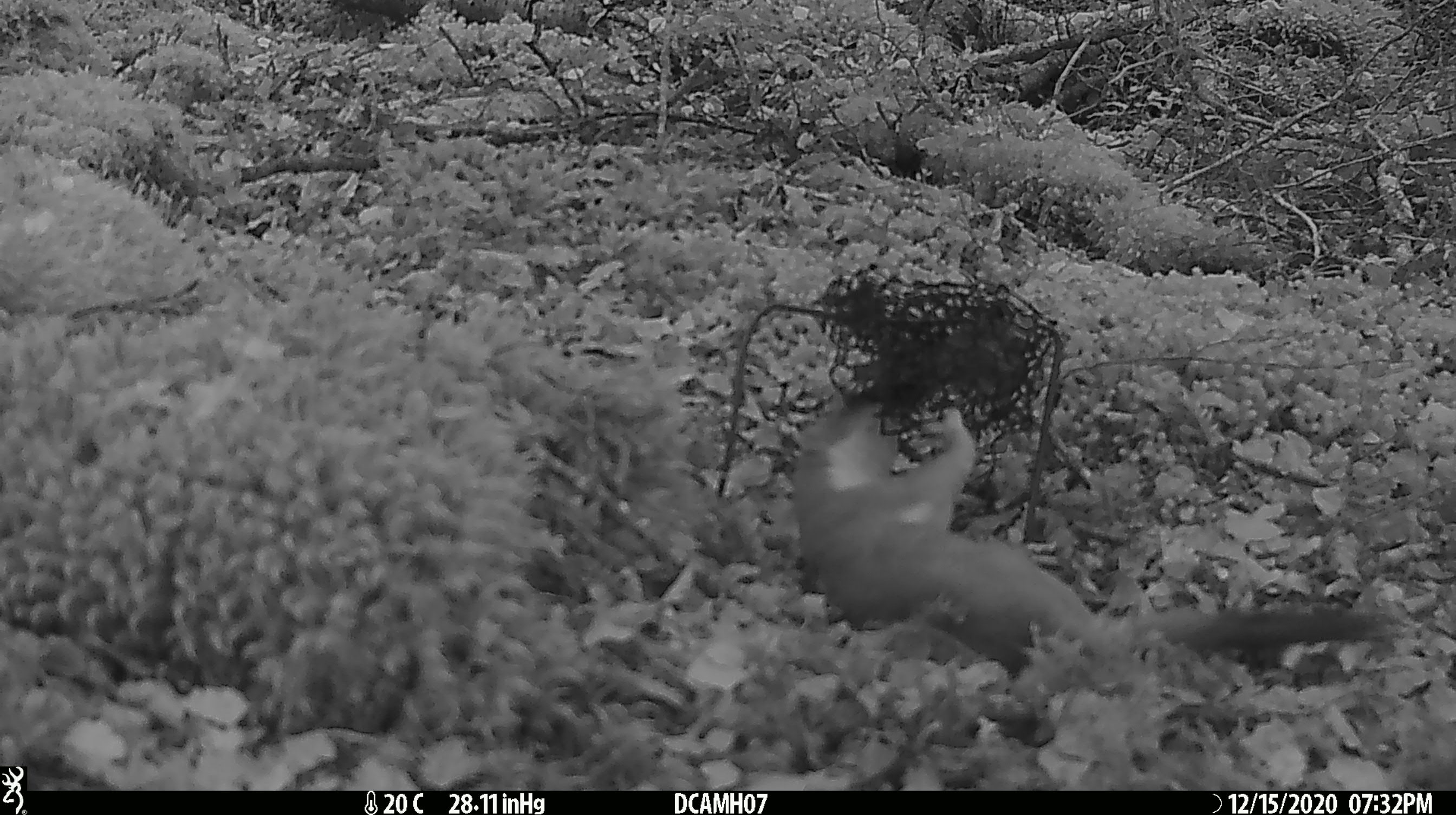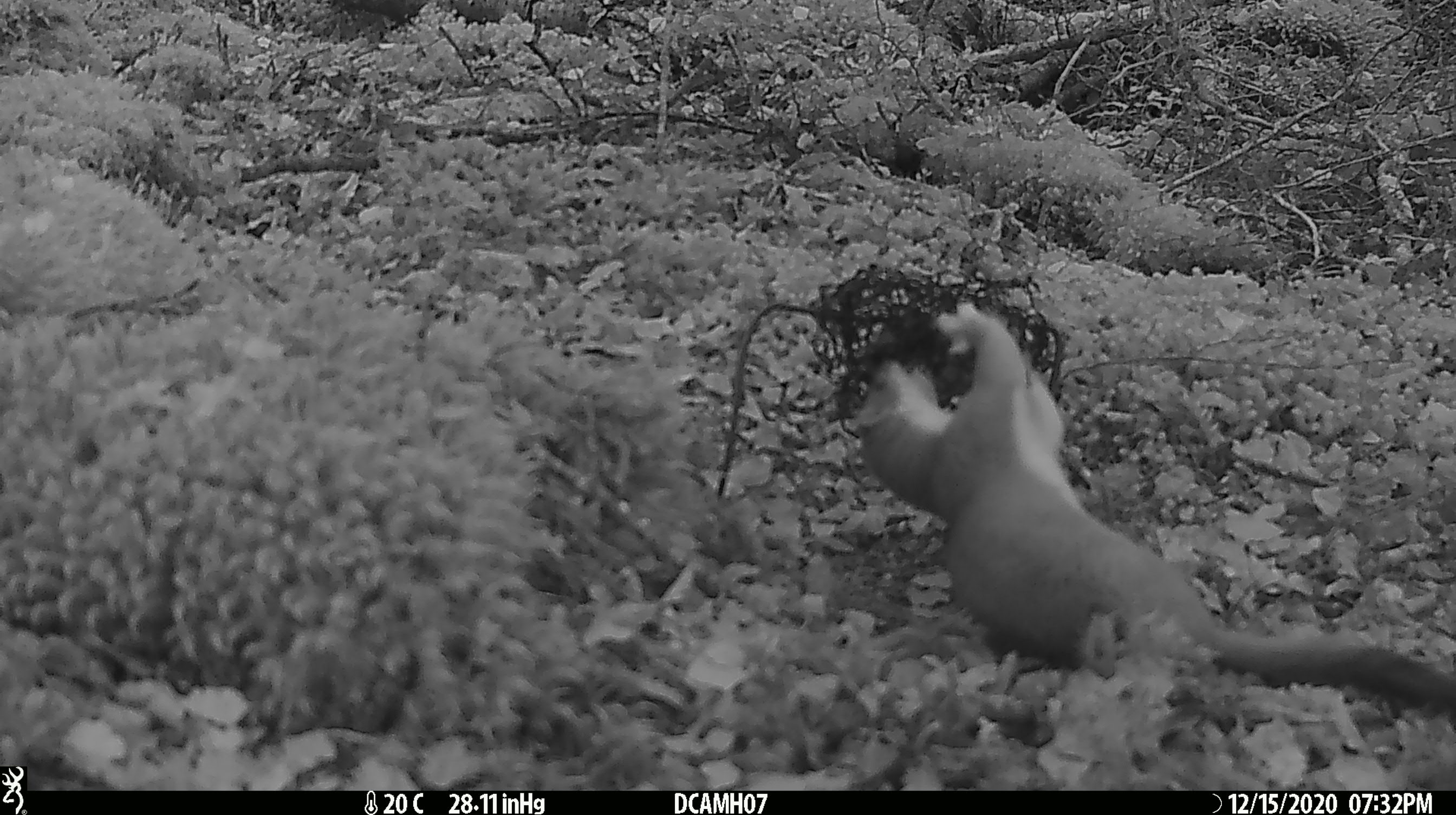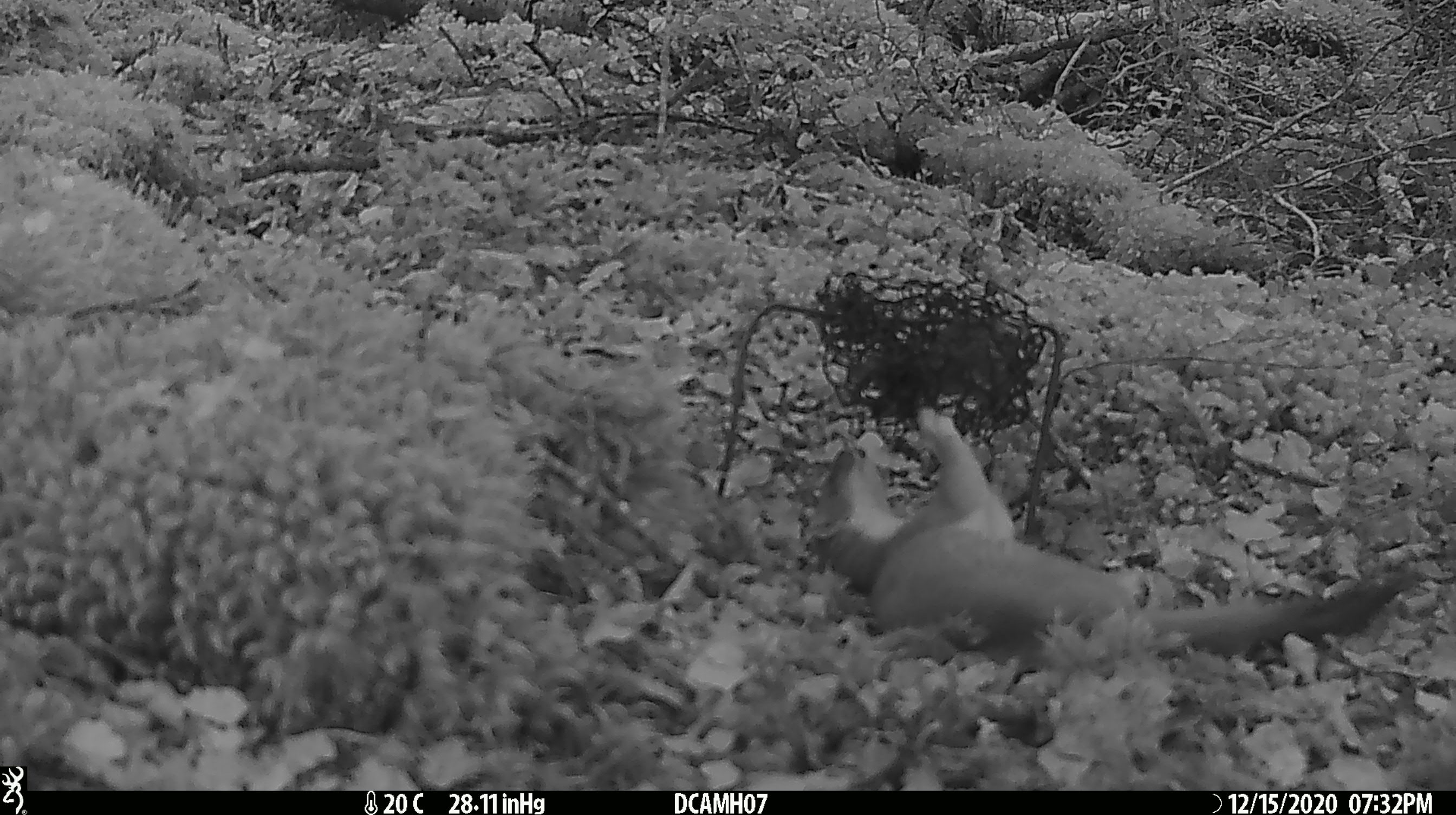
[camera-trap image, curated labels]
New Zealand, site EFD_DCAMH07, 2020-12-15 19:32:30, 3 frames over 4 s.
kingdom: Animalia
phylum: Chordata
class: Mammalia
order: Carnivora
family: Mustelidae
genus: Mustela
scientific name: Mustela erminea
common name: stoat